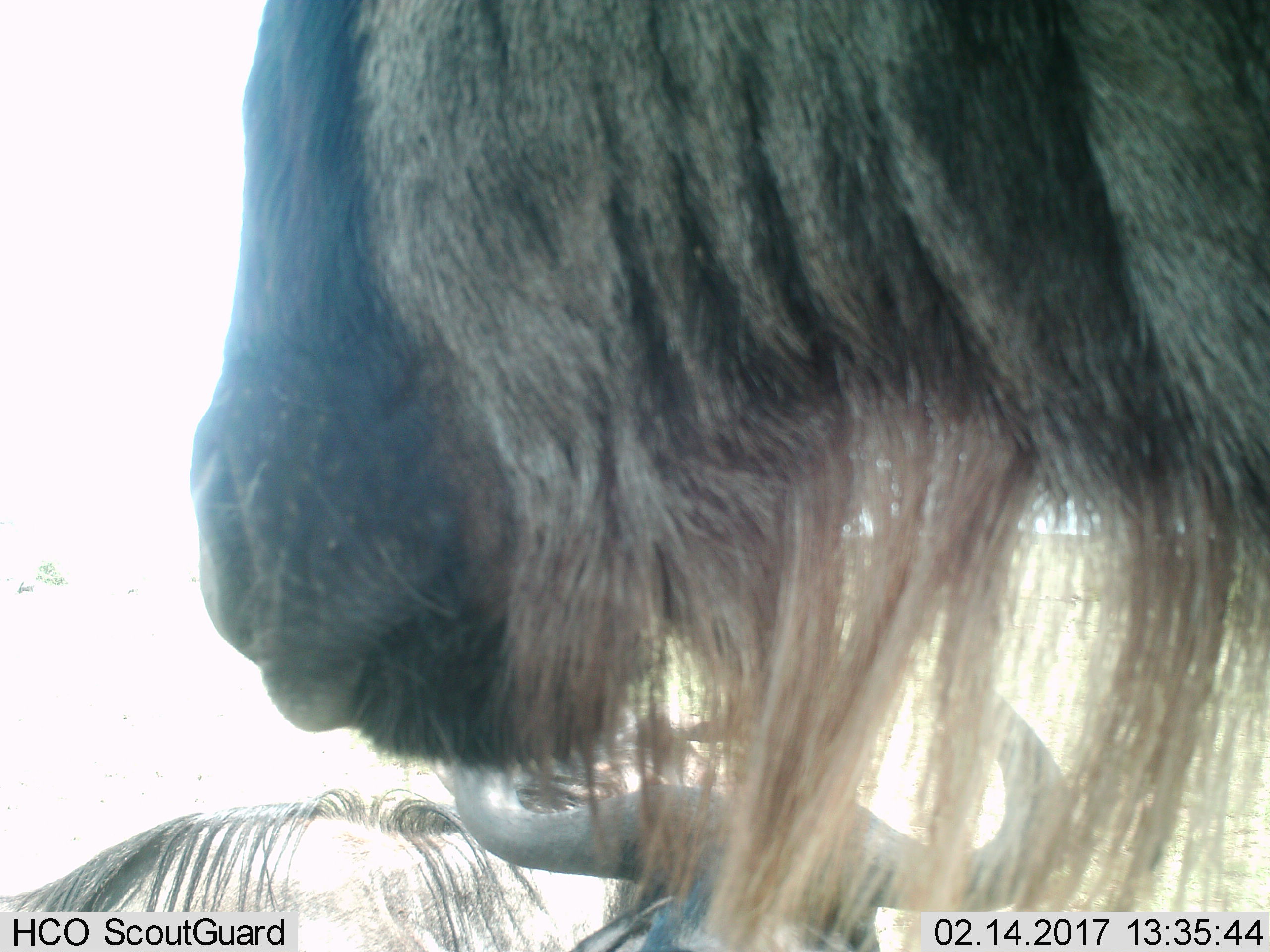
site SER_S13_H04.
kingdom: Animalia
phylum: Chordata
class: Mammalia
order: Artiodactyla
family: Bovidae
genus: Connochaetes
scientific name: Connochaetes taurinus taurinus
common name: blue wildebeest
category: wildebeestblue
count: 3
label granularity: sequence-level